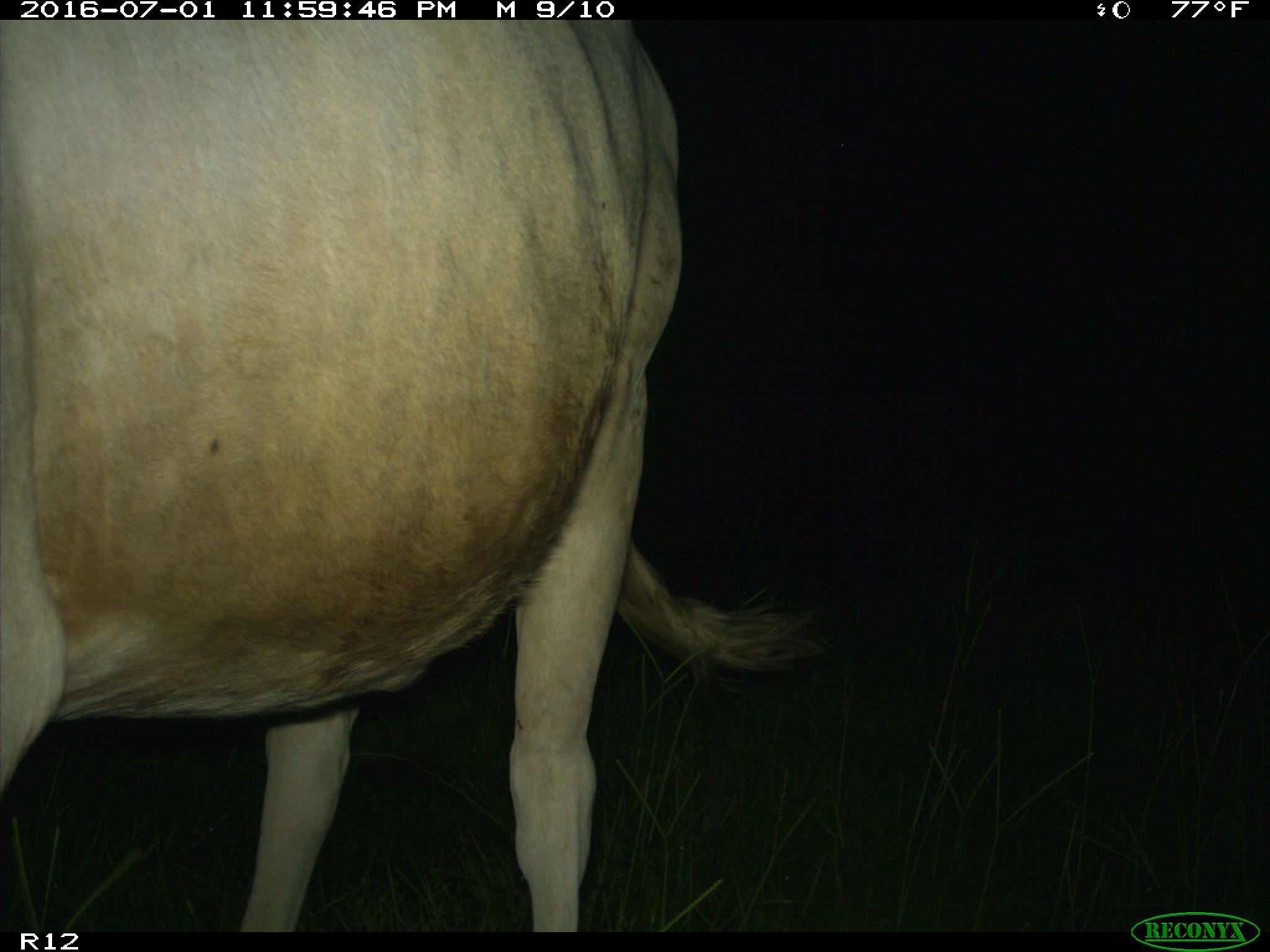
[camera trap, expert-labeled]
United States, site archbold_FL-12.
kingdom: Animalia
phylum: Chordata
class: Mammalia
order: Artiodactyla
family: Bovidae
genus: Bos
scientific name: Bos taurus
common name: domestic cow